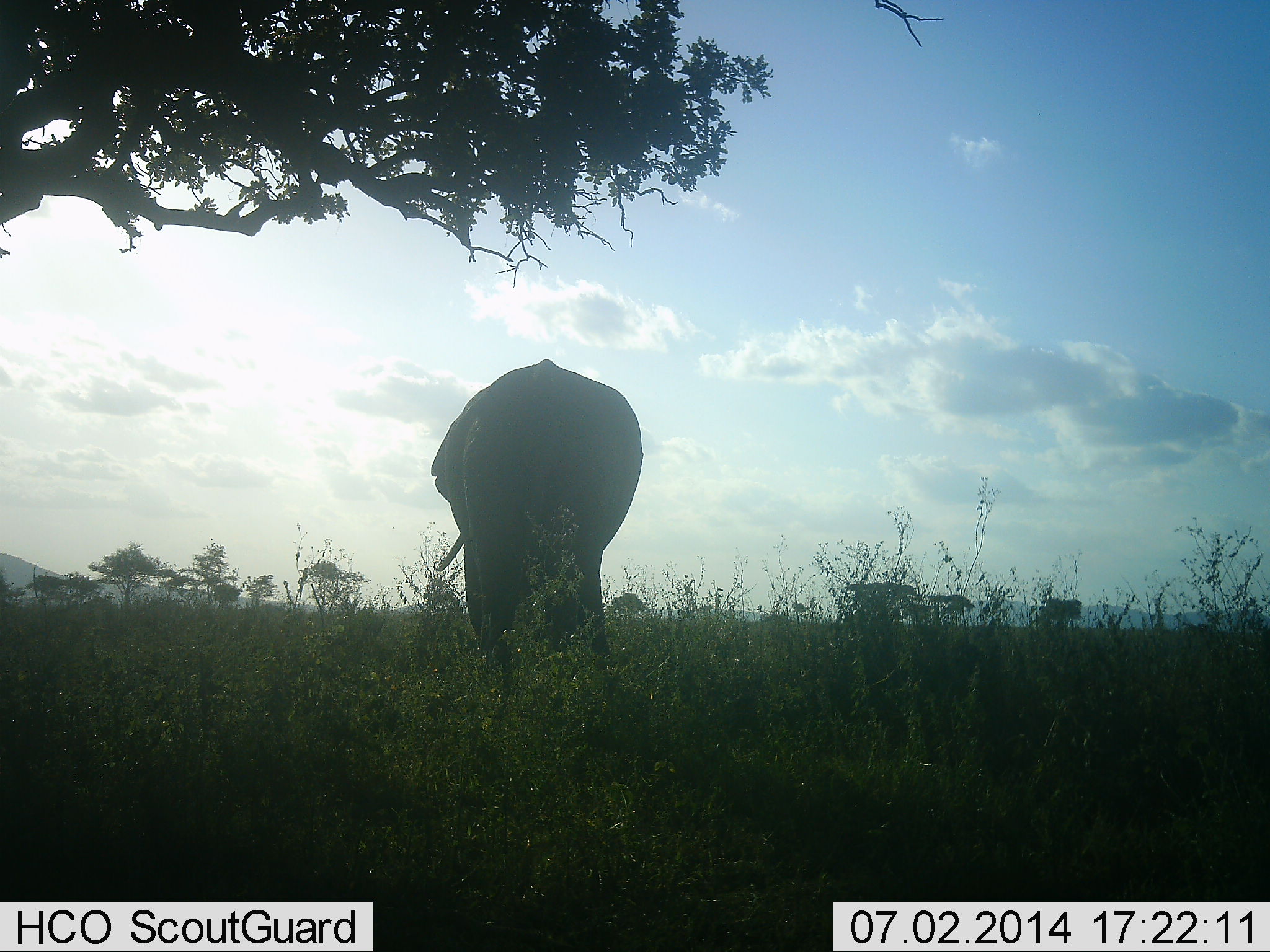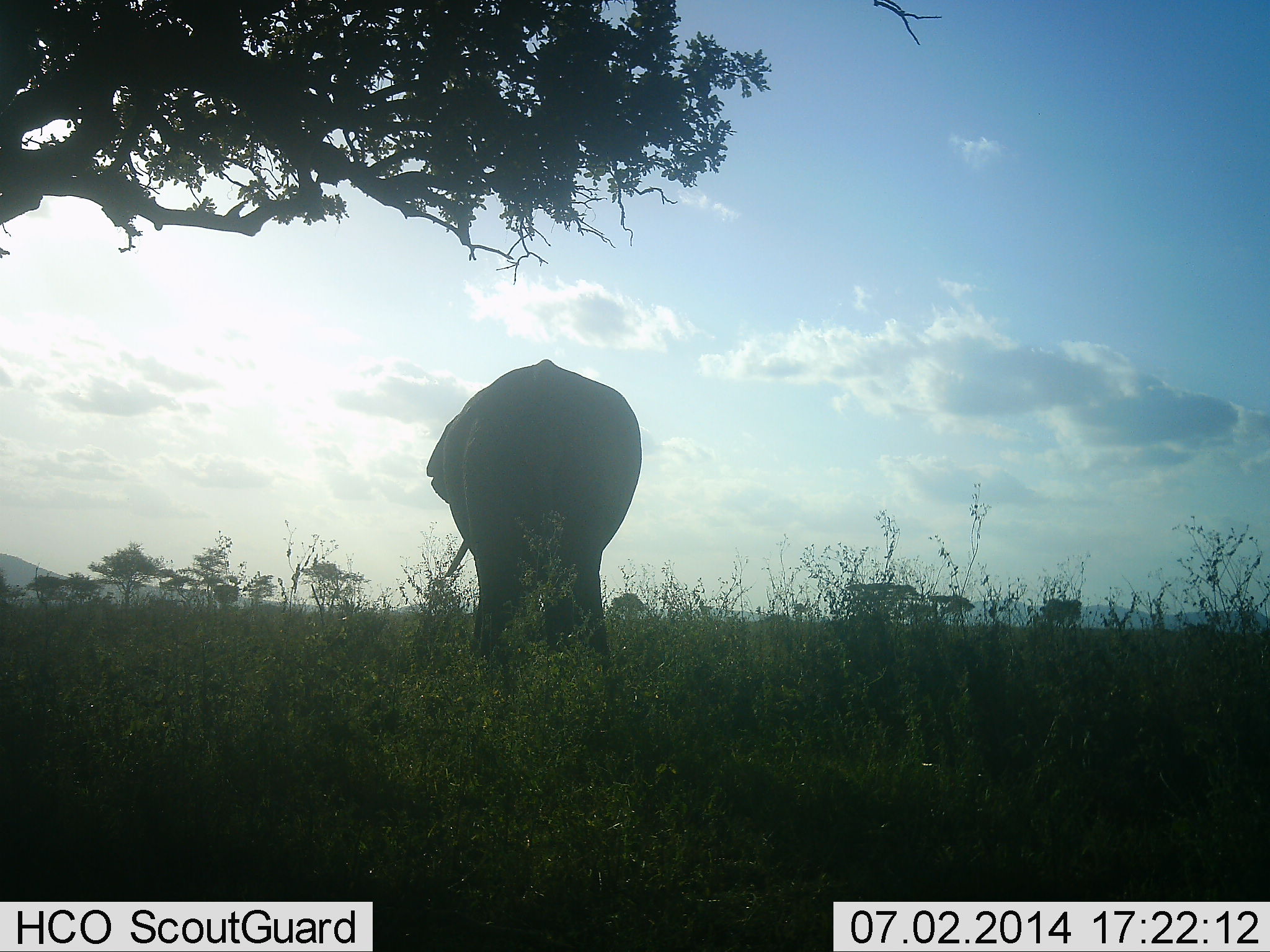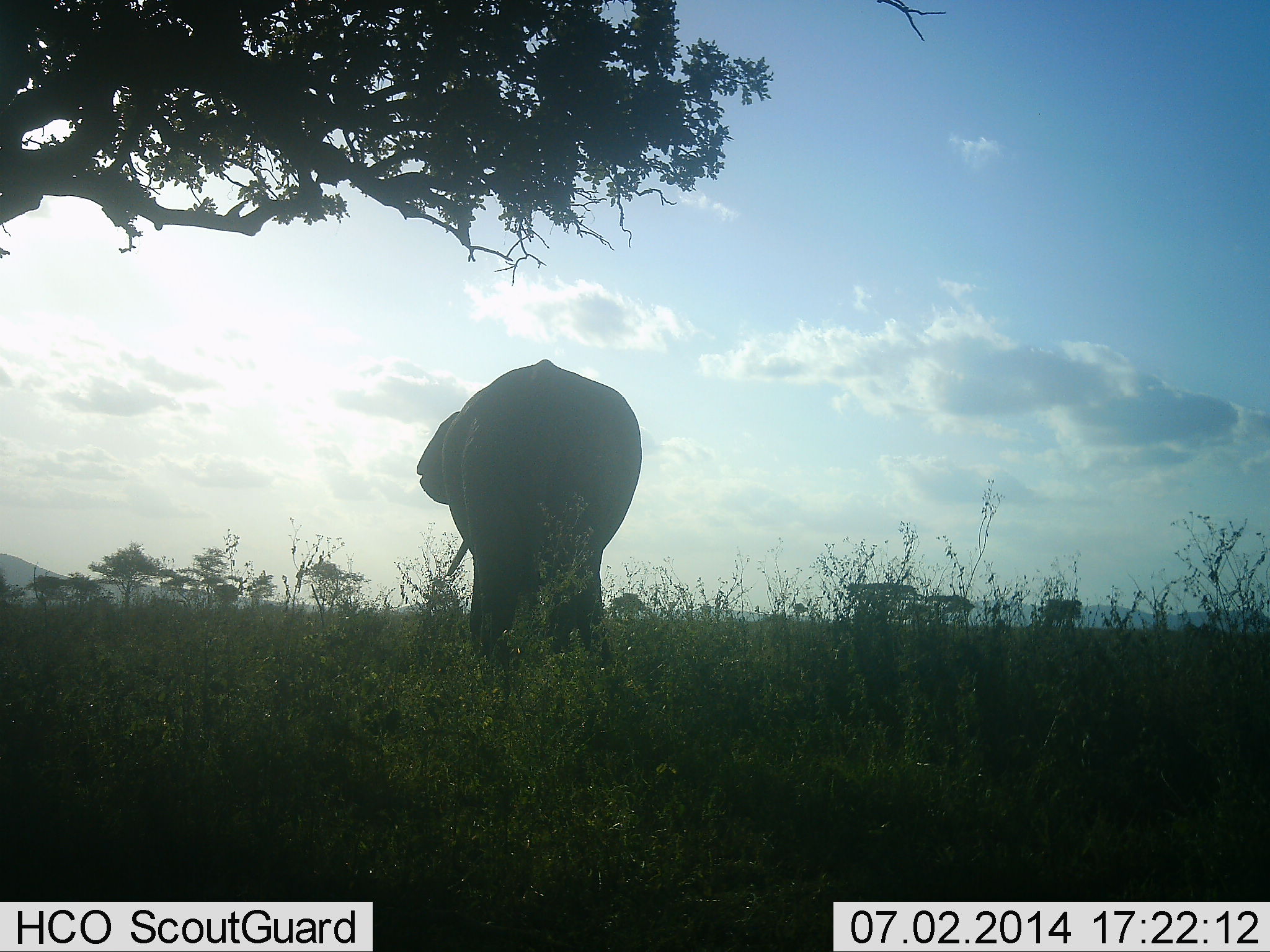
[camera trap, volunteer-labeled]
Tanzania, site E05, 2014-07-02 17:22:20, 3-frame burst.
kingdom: Animalia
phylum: Chordata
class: Mammalia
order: Proboscidea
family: Elephantidae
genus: Loxodonta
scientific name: Loxodonta africana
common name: african bush elephant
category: elephant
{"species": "elephant (african bush elephant) (Loxodonta africana)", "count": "1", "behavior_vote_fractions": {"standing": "73%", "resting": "0%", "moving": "18%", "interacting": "0%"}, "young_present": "0%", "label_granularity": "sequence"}